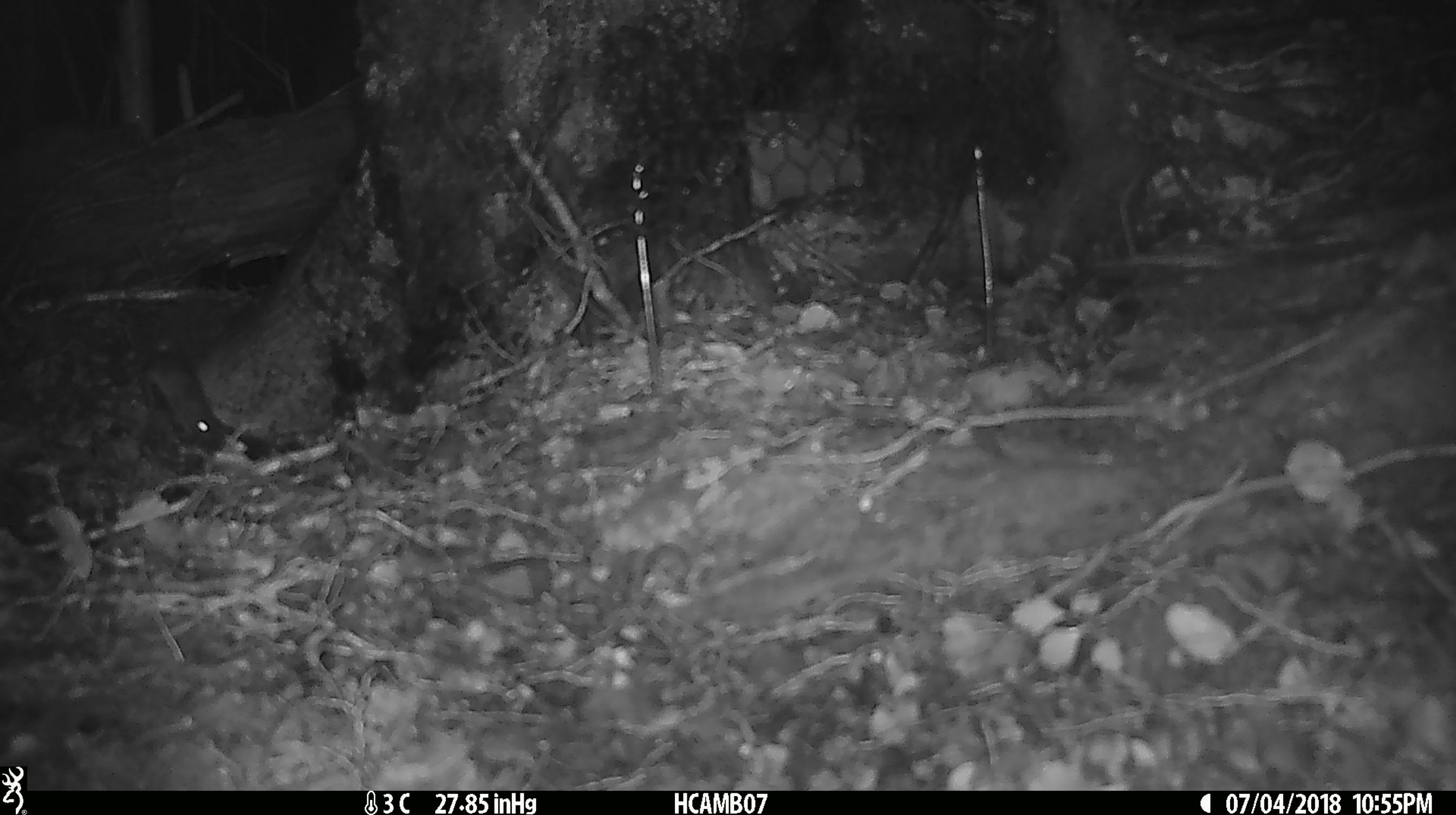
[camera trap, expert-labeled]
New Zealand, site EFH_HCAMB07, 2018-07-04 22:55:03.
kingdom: Animalia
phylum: Chordata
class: Mammalia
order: Rodentia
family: Muridae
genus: Mus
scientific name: Mus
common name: mouse